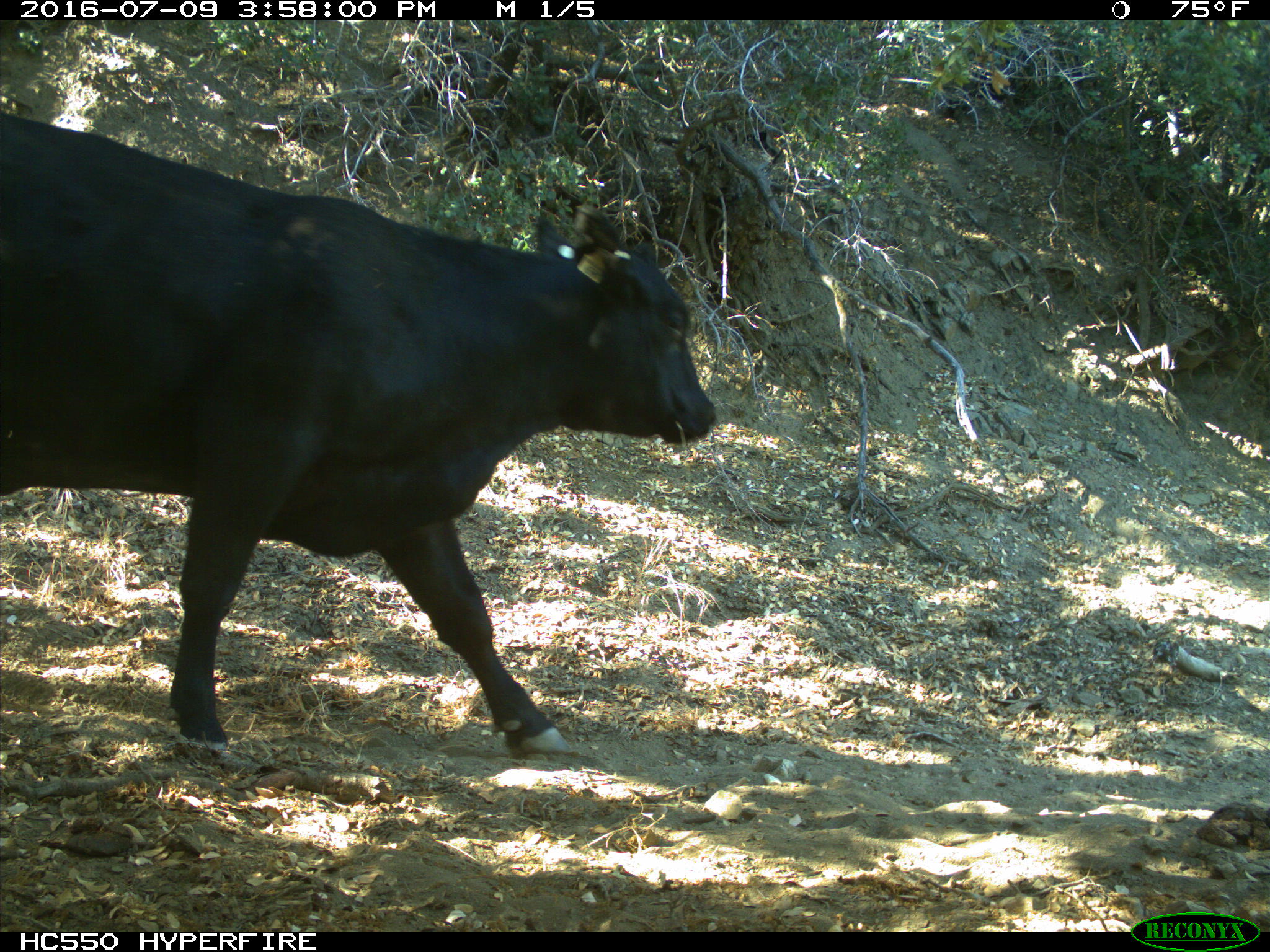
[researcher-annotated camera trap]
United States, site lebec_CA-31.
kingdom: Animalia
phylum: Chordata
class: Mammalia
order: Artiodactyla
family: Bovidae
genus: Bos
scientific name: Bos taurus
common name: domestic cow